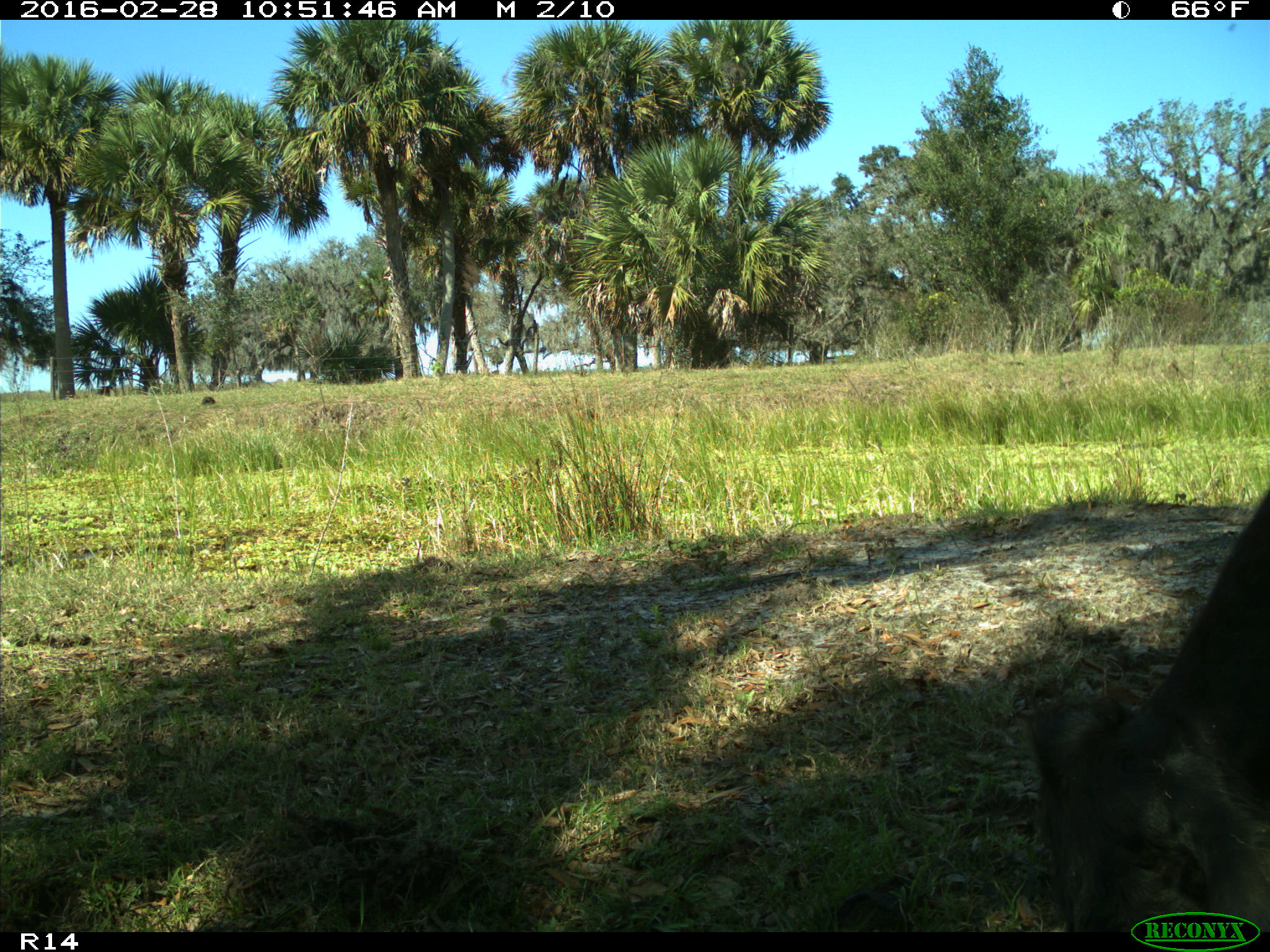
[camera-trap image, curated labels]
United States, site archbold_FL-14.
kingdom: Animalia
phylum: Chordata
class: Mammalia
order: Artiodactyla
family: Bovidae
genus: Bos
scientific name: Bos taurus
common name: domestic cow